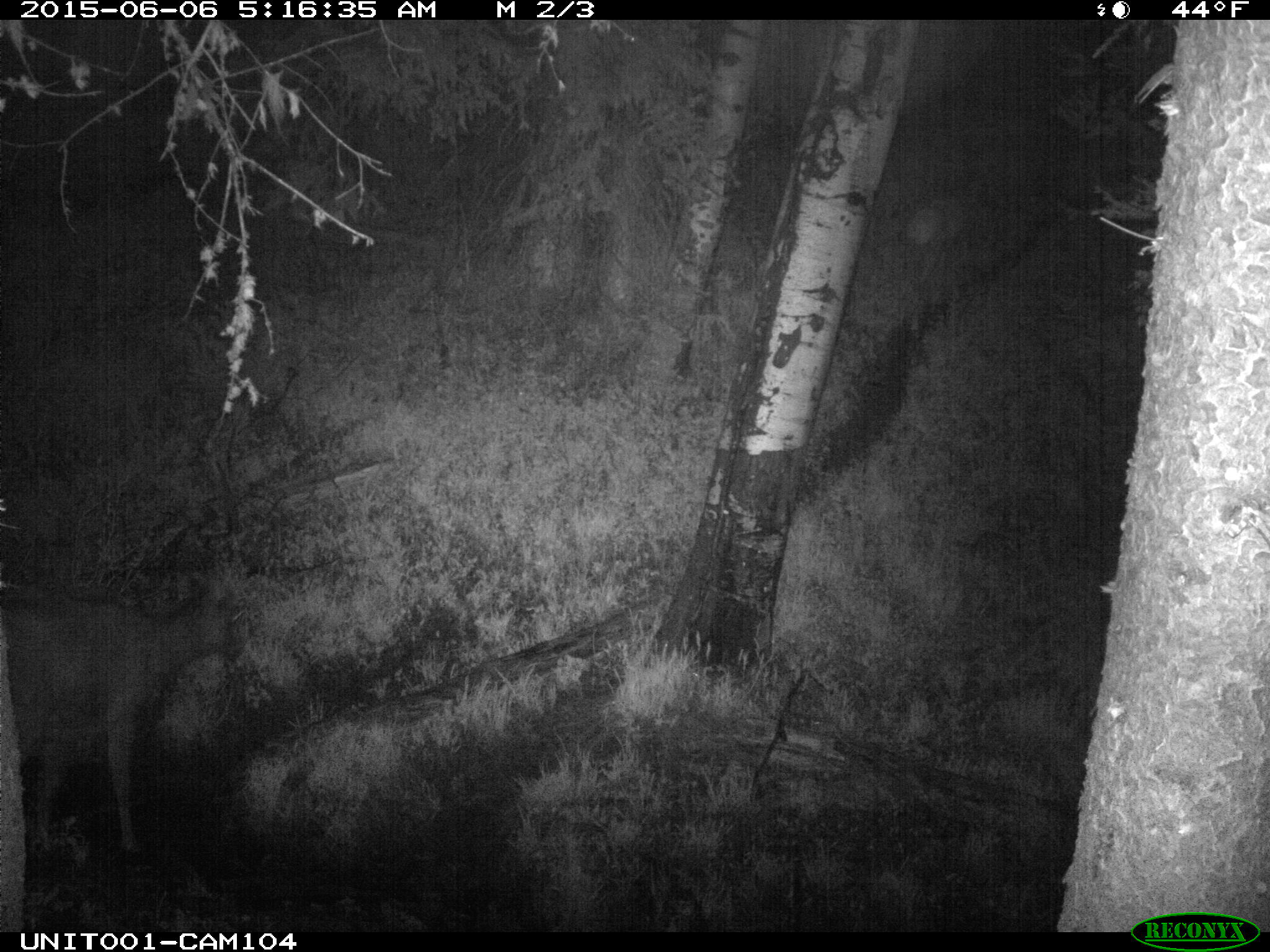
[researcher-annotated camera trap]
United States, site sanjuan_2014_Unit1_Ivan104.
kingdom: Animalia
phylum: Chordata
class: Mammalia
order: Artiodactyla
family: Cervidae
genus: Cervus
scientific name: Cervus elaphus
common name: red deer